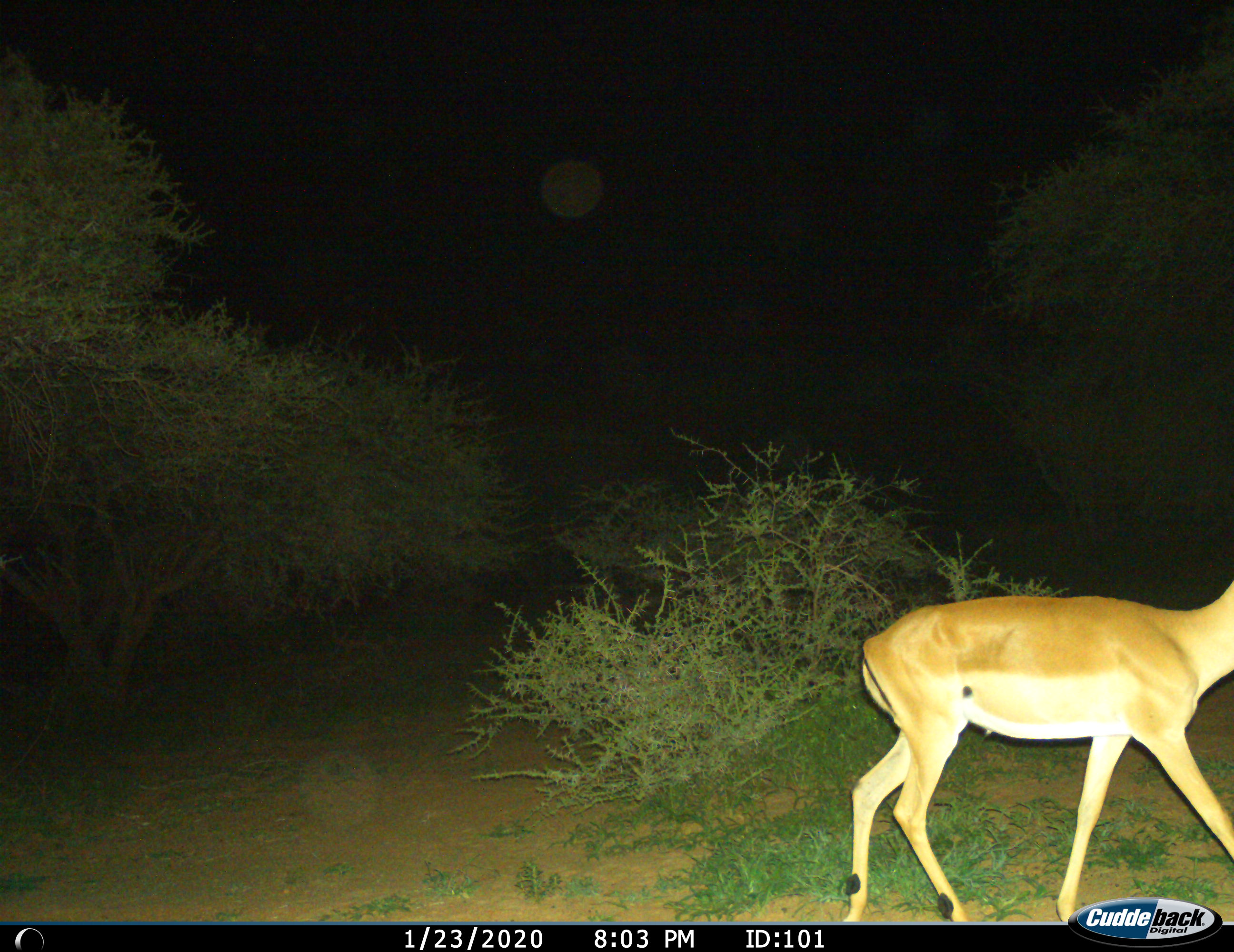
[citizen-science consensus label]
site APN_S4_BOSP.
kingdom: Animalia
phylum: Chordata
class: Mammalia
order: Artiodactyla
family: Bovidae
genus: Aepyceros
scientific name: Aepyceros melampus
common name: impala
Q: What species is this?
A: Impala (Aepyceros melampus).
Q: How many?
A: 1.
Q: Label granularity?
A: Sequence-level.